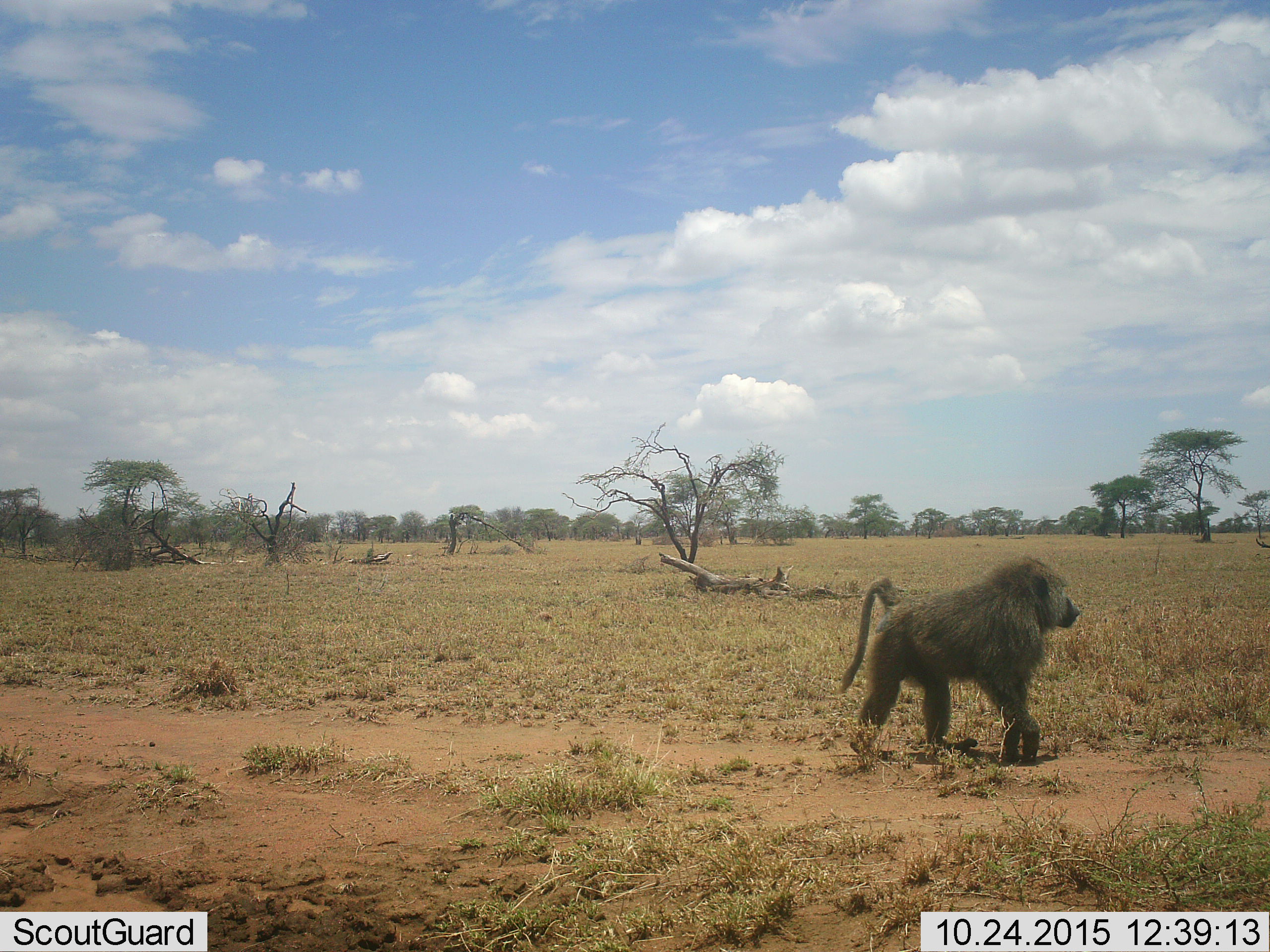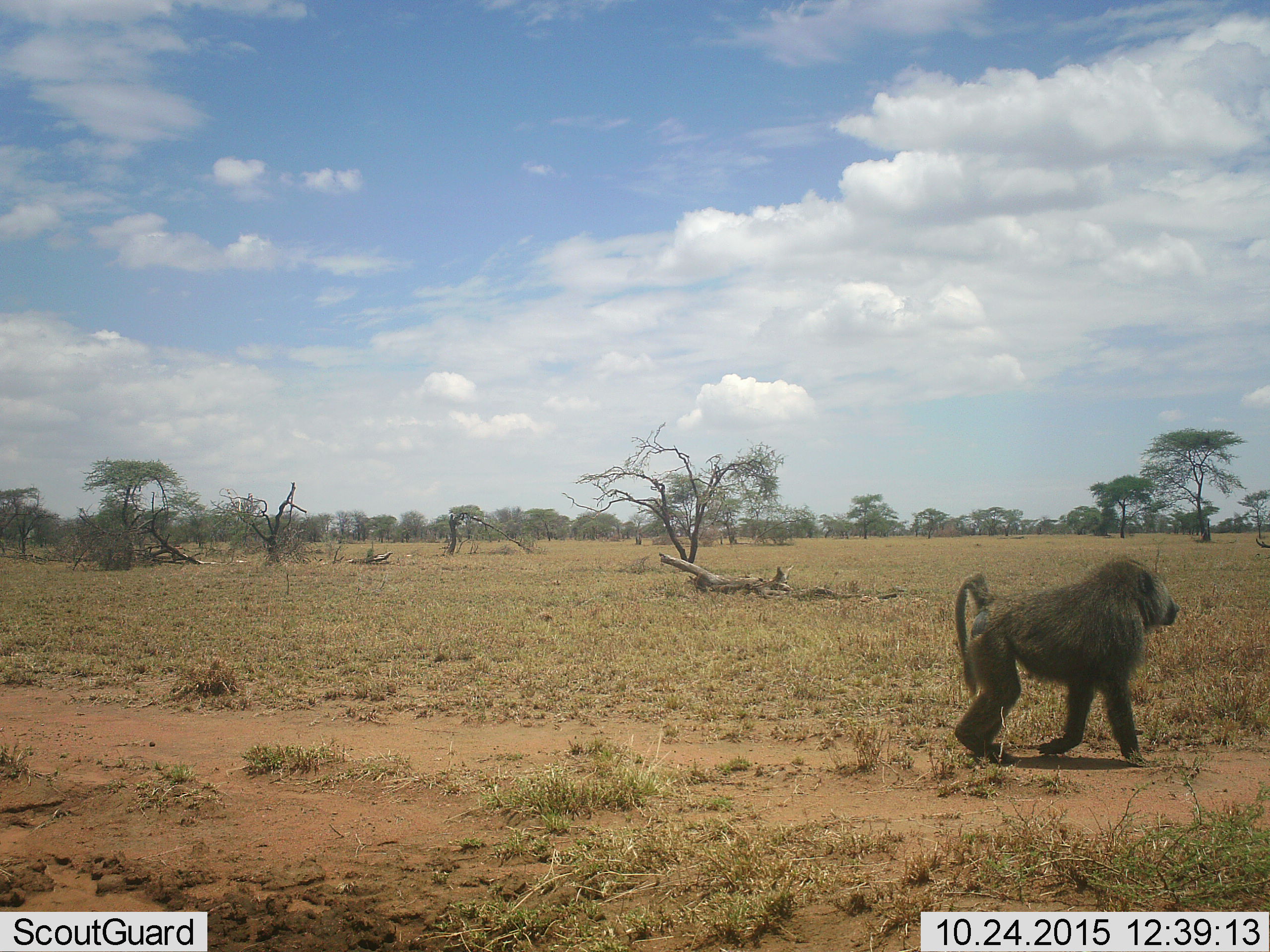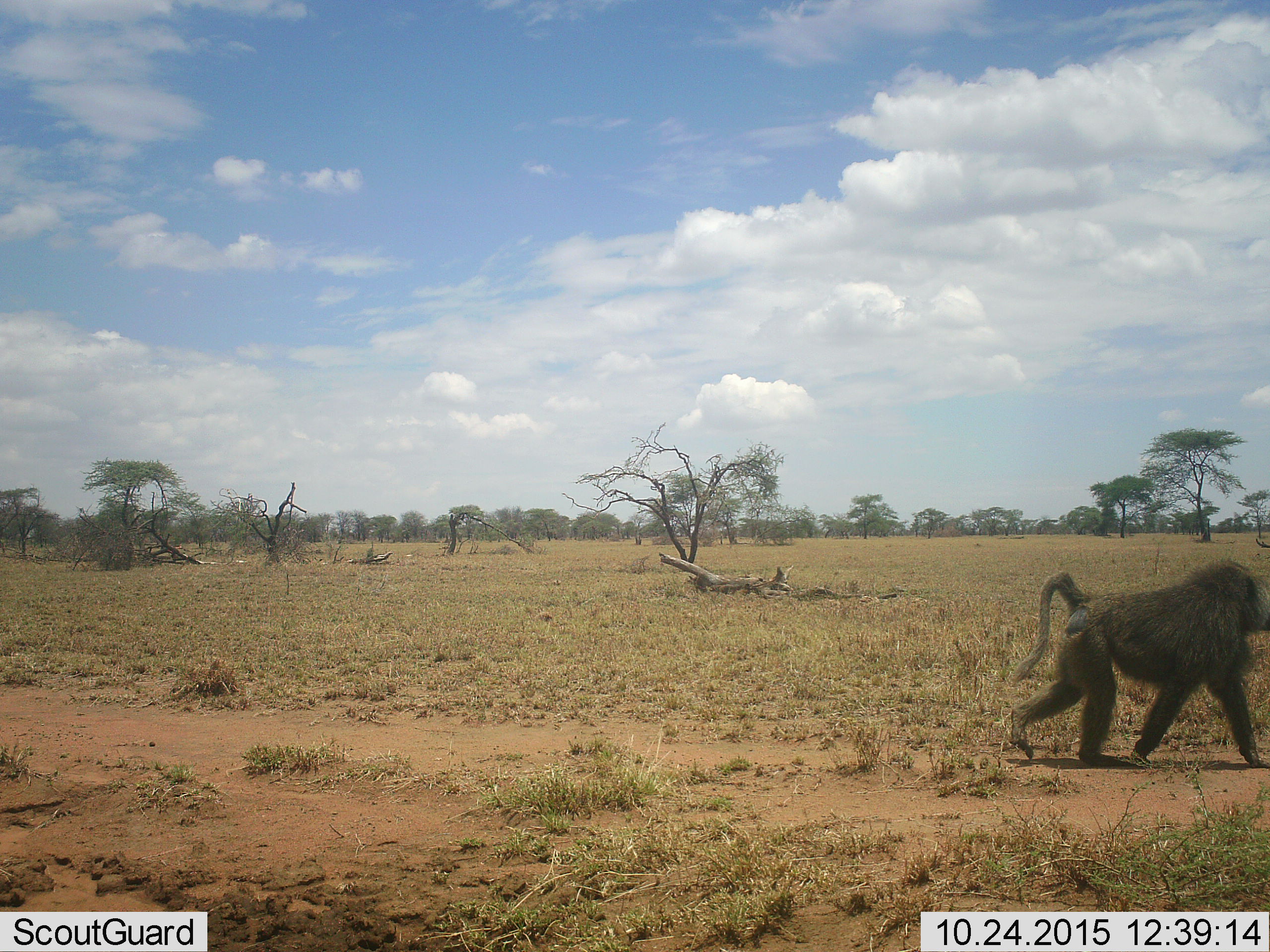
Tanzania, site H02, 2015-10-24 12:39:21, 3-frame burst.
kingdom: Animalia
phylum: Chordata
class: Mammalia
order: Primates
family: Cercopithecidae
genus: Papio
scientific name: Papio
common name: baboon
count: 1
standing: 11%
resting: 0%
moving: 89%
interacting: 0%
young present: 0%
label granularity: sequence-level